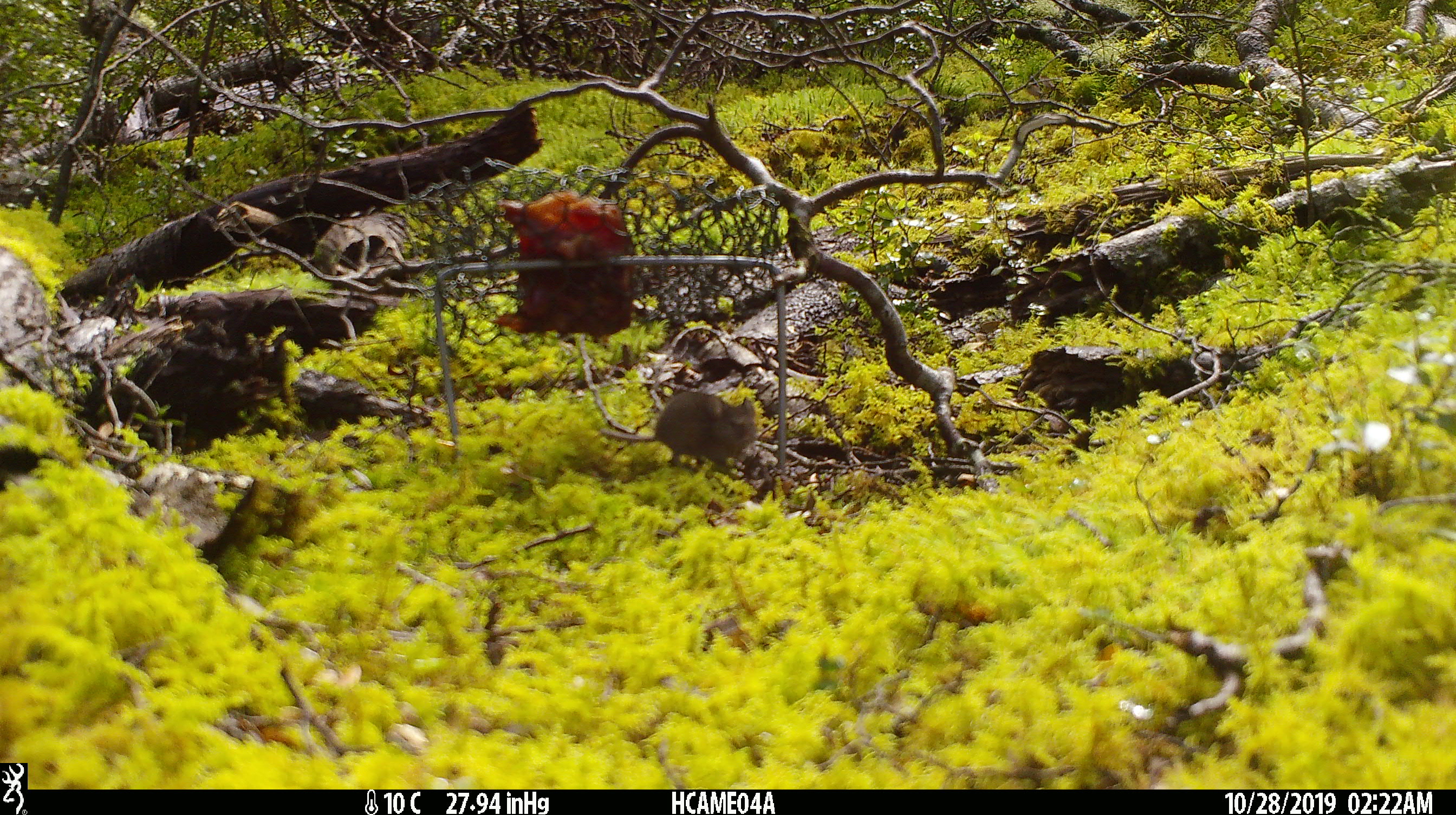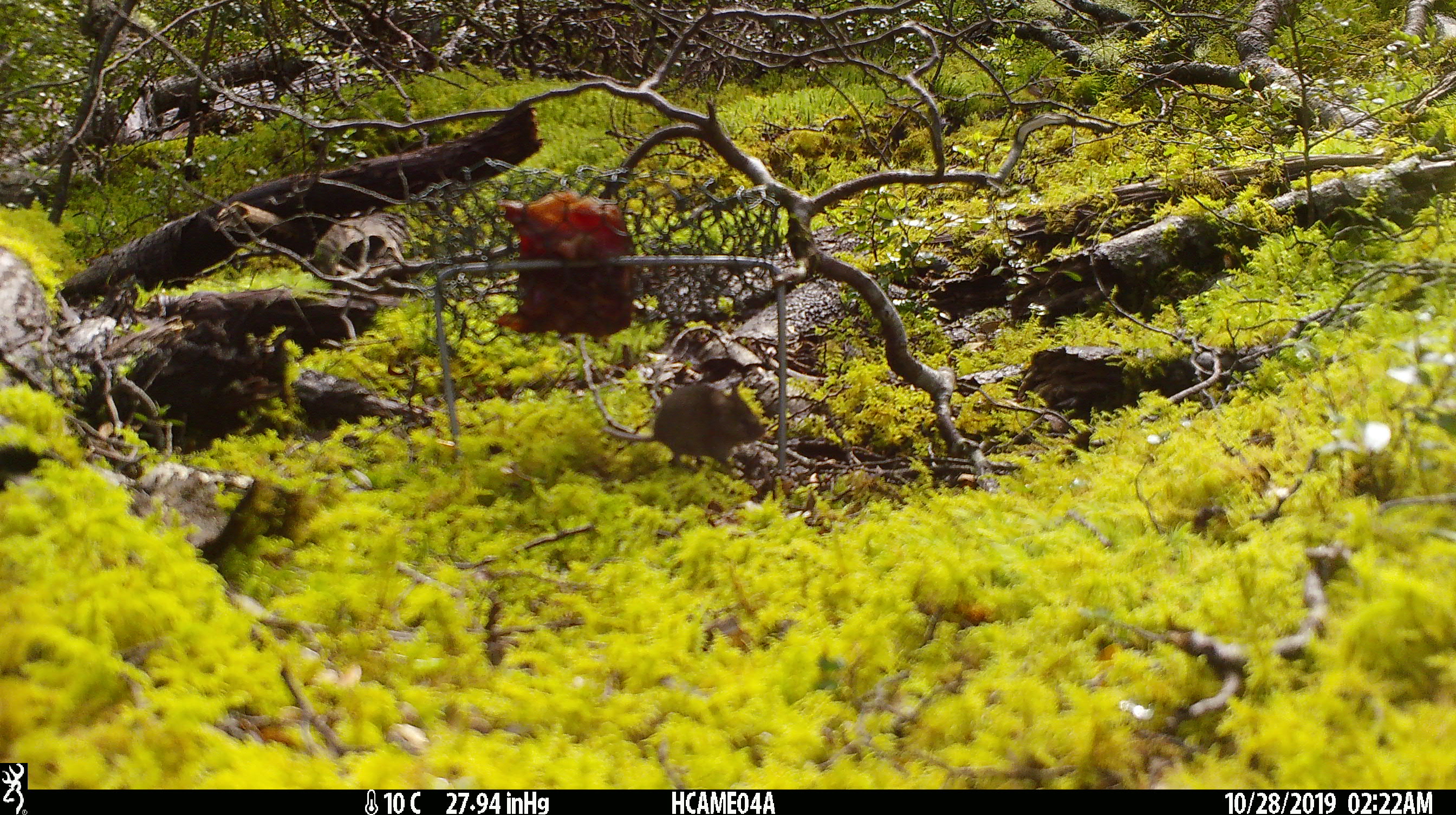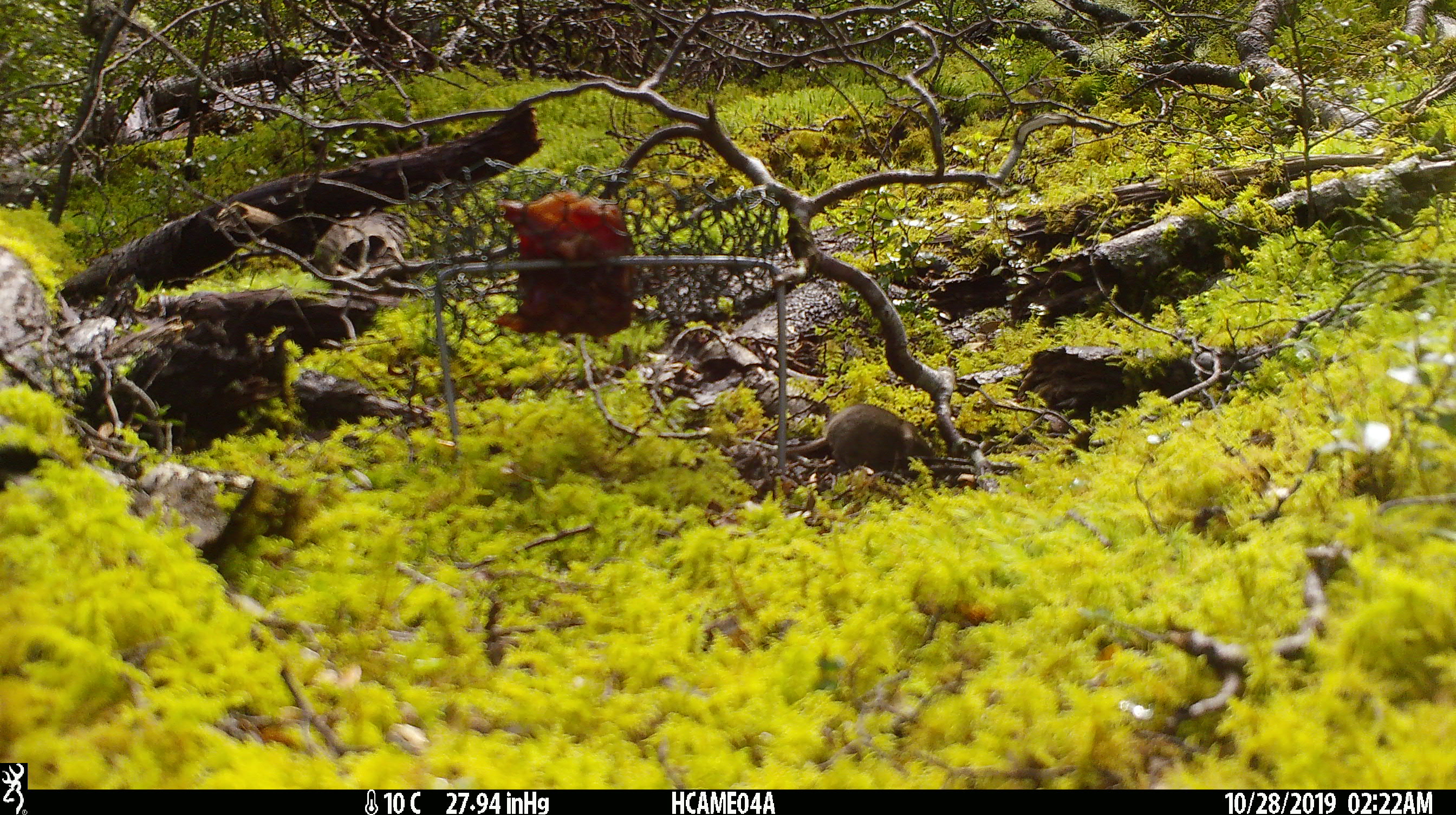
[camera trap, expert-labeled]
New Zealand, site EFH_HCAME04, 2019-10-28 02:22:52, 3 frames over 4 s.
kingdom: Animalia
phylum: Chordata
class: Mammalia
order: Rodentia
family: Muridae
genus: Mus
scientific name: Mus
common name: mouse